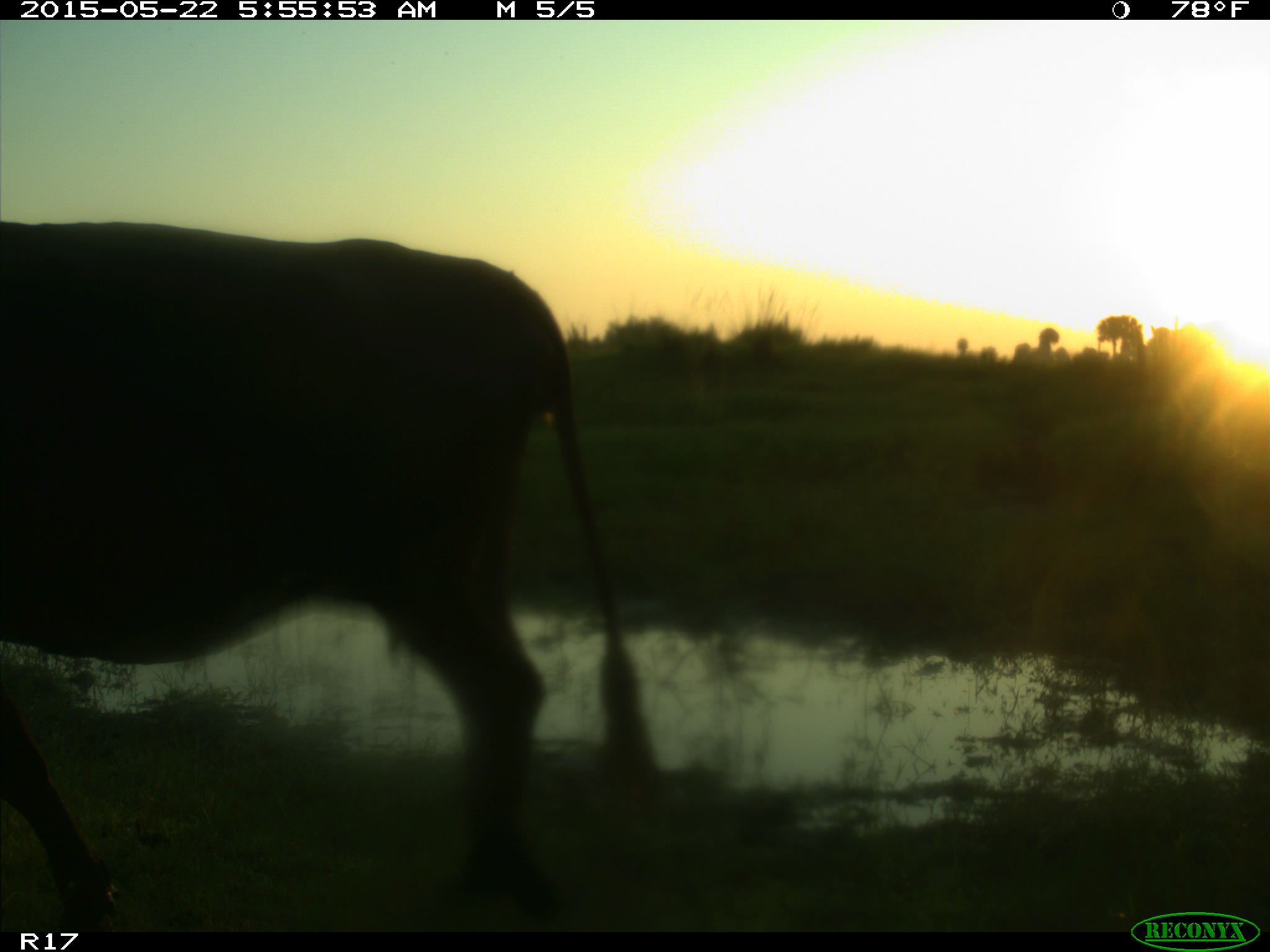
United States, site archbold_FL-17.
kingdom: Animalia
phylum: Chordata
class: Mammalia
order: Artiodactyla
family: Bovidae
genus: Bos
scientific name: Bos taurus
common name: domestic cow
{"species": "Bos taurus (domestic cow)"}